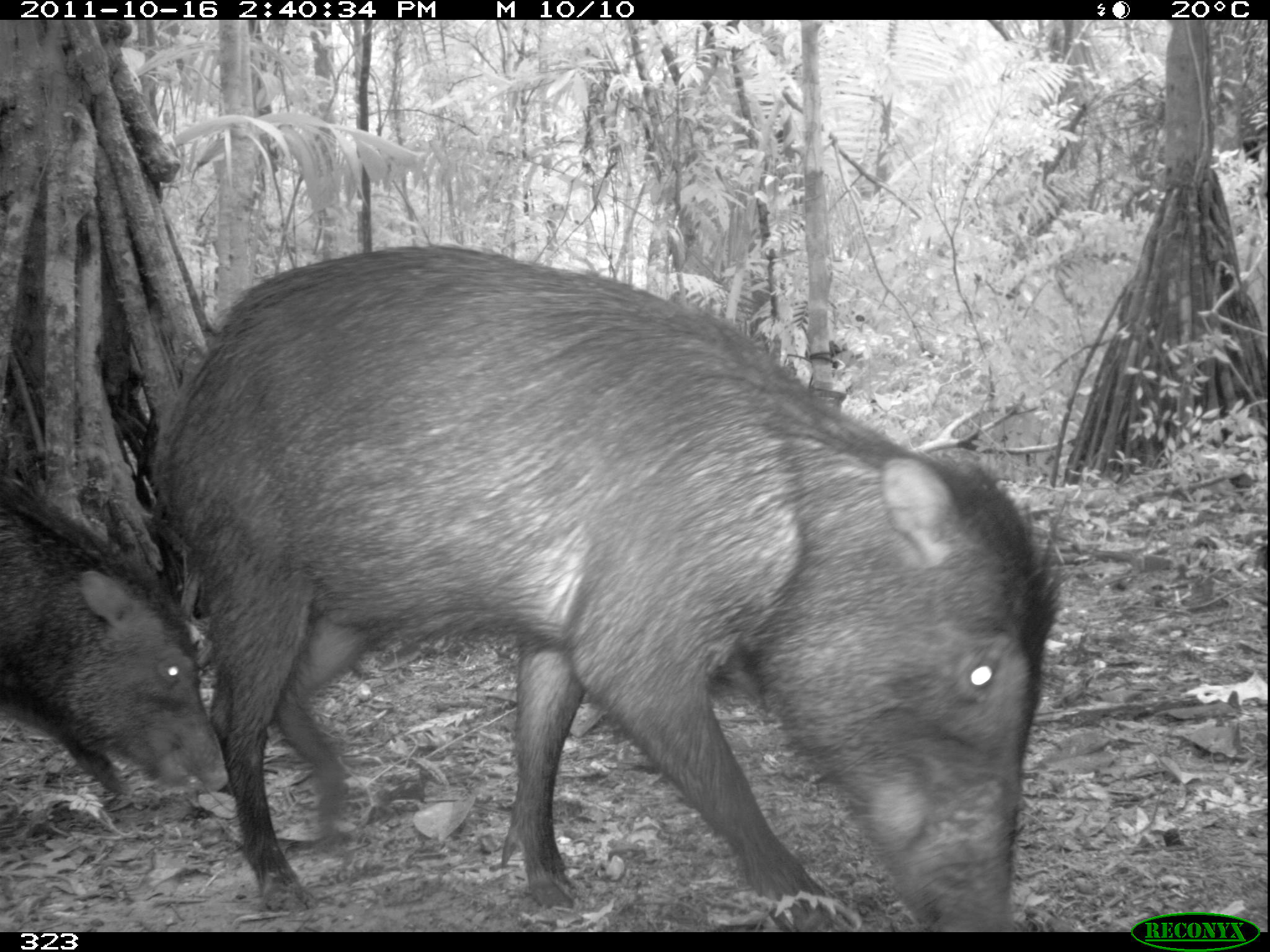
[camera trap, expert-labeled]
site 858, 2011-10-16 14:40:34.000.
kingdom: Animalia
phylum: Chordata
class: Mammalia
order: Artiodactyla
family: Tayassuidae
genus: Tayassu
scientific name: Tayassu pecari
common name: white-lipped peccary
Tayassu pecari (white-lipped peccary).